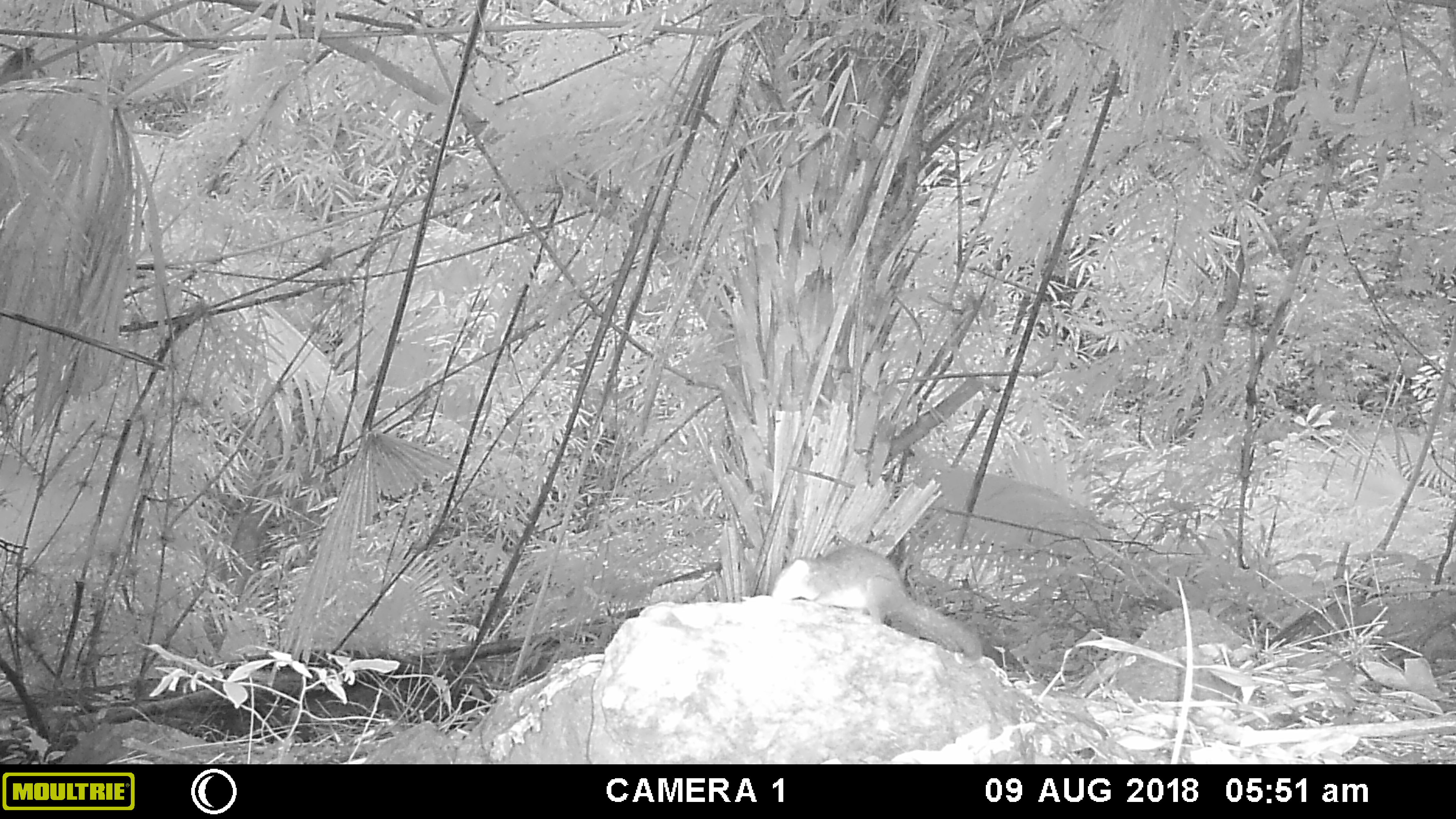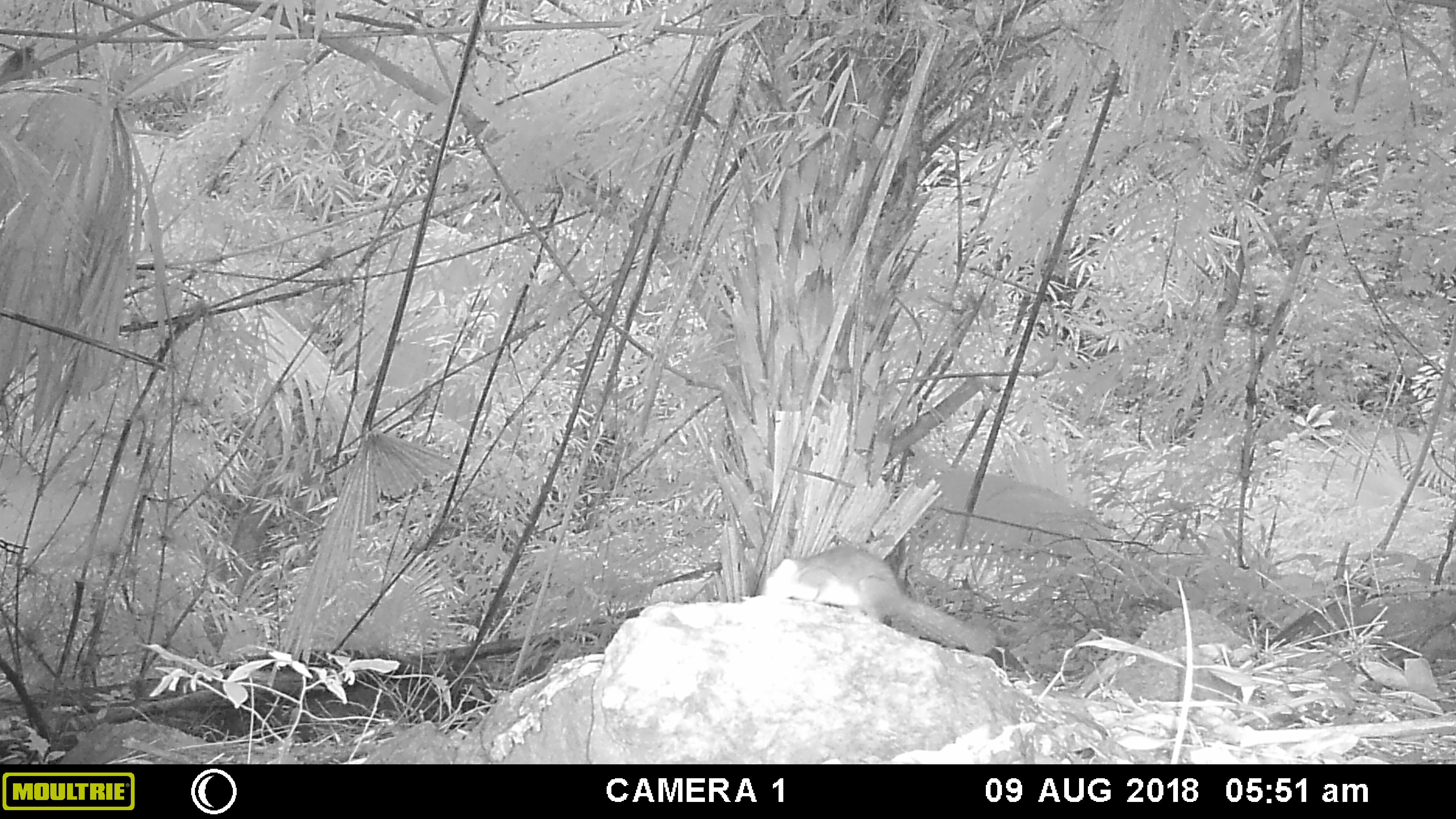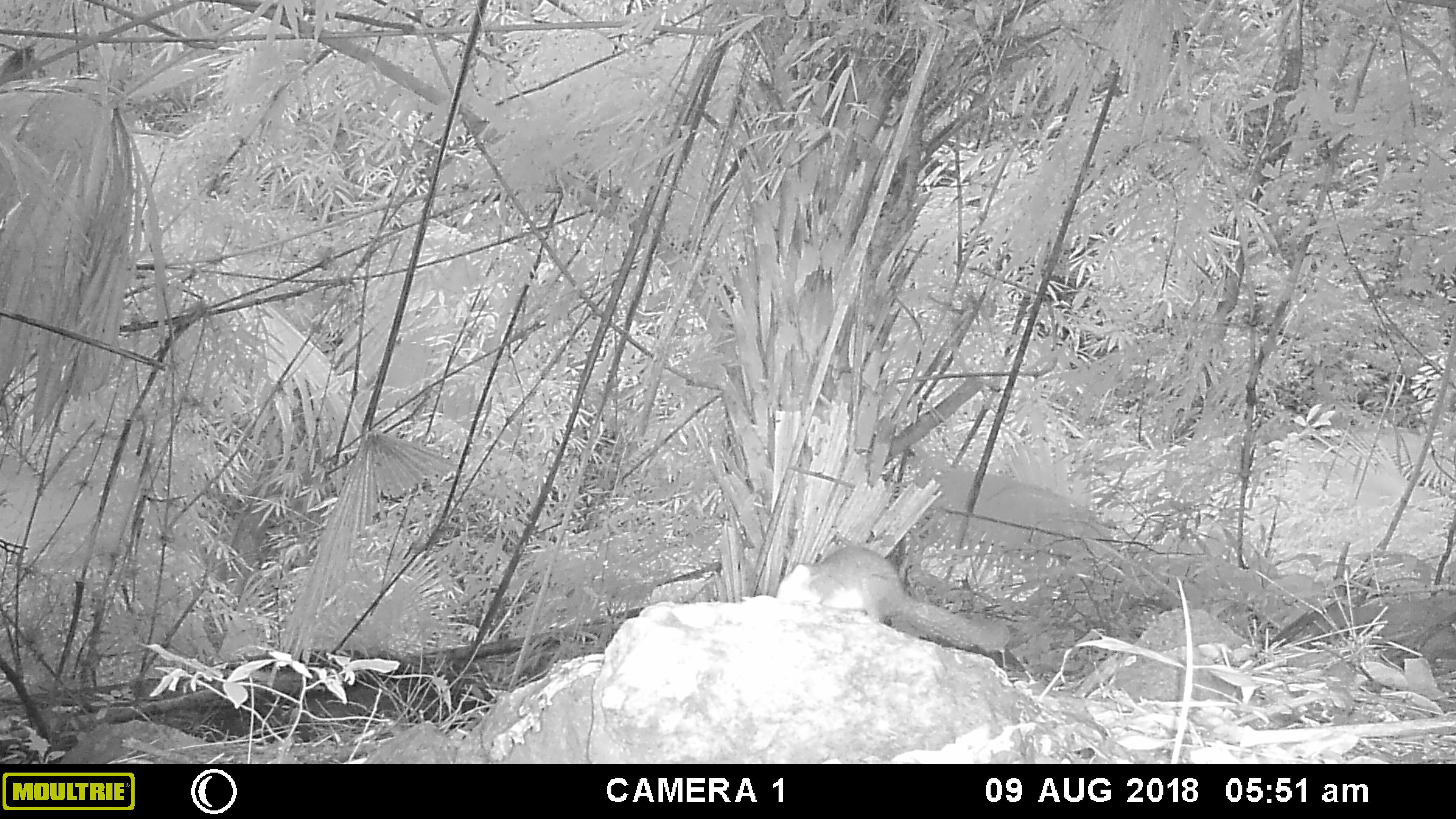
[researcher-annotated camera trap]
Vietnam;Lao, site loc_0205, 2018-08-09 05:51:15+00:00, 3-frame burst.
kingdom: Animalia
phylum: Chordata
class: Mammalia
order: Scandentia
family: Tupaiidae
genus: Tupaia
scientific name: Tupaia belangeri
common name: northern treeshrew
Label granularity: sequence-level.